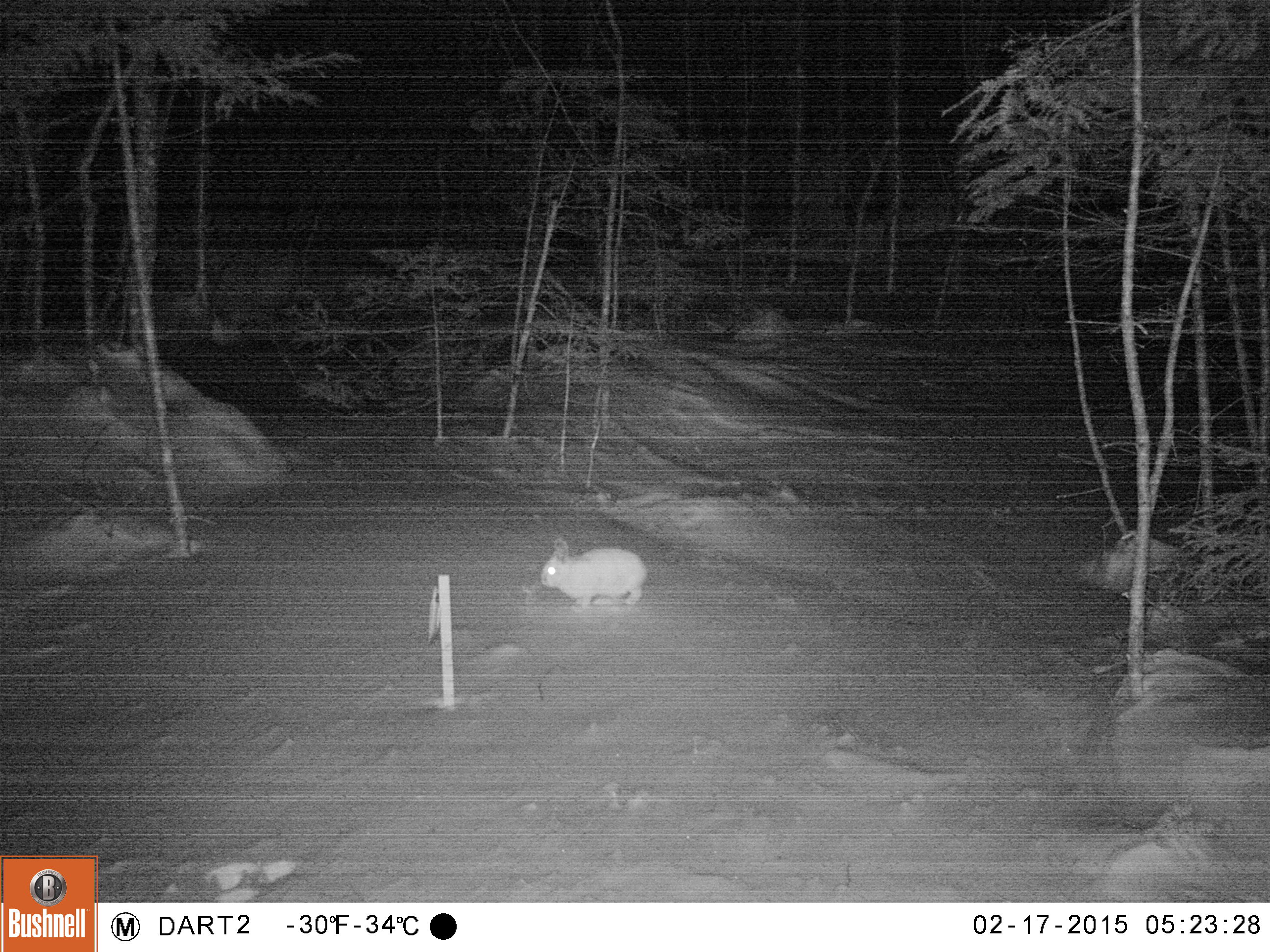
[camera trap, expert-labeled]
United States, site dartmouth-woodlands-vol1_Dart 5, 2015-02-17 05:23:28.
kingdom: Animalia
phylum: Chordata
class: Mammalia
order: Lagomorpha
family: Leporidae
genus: Lepus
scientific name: Lepus americanus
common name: snowshoe hare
Snowshoe hare (Lepus americanus).